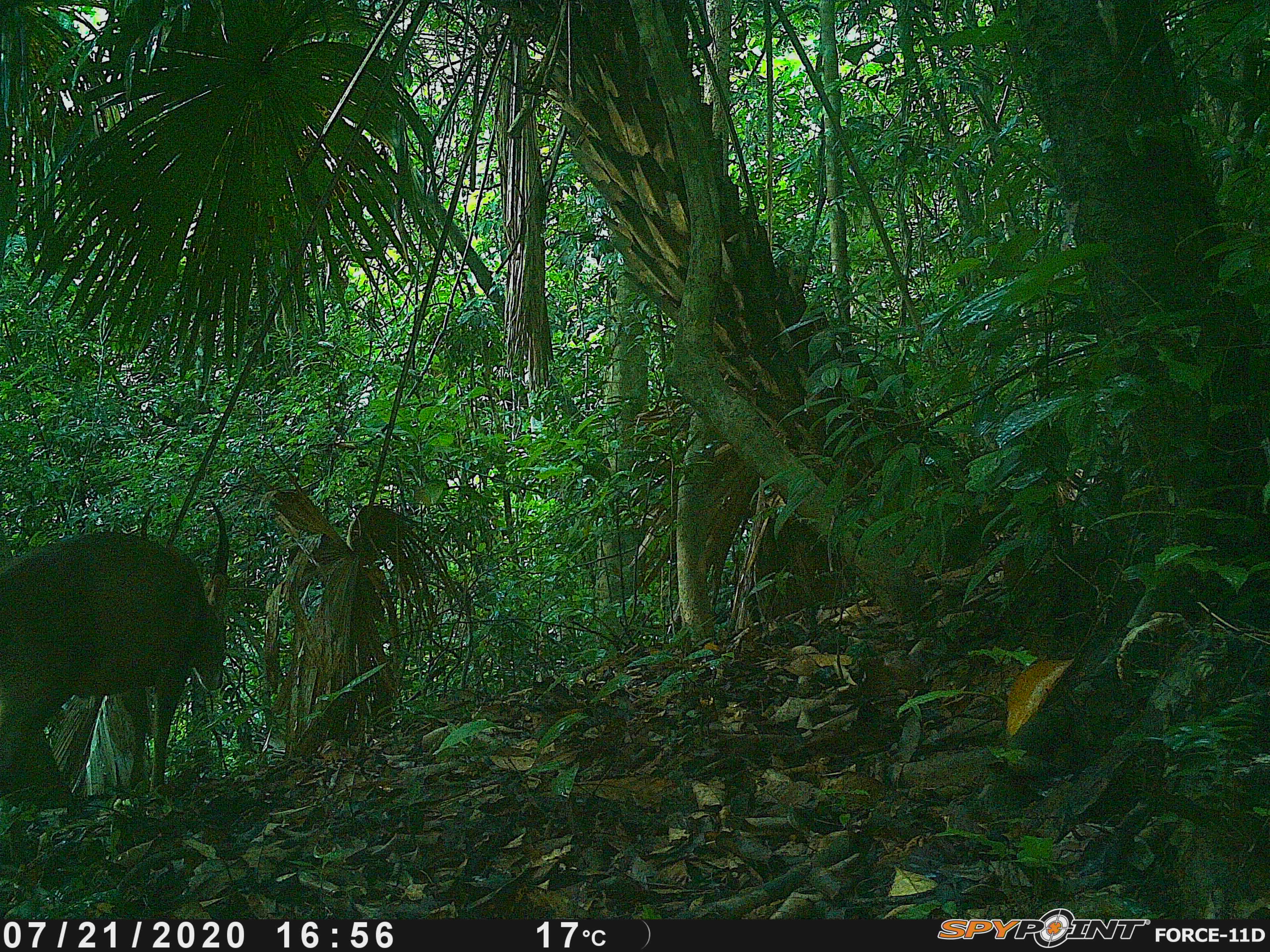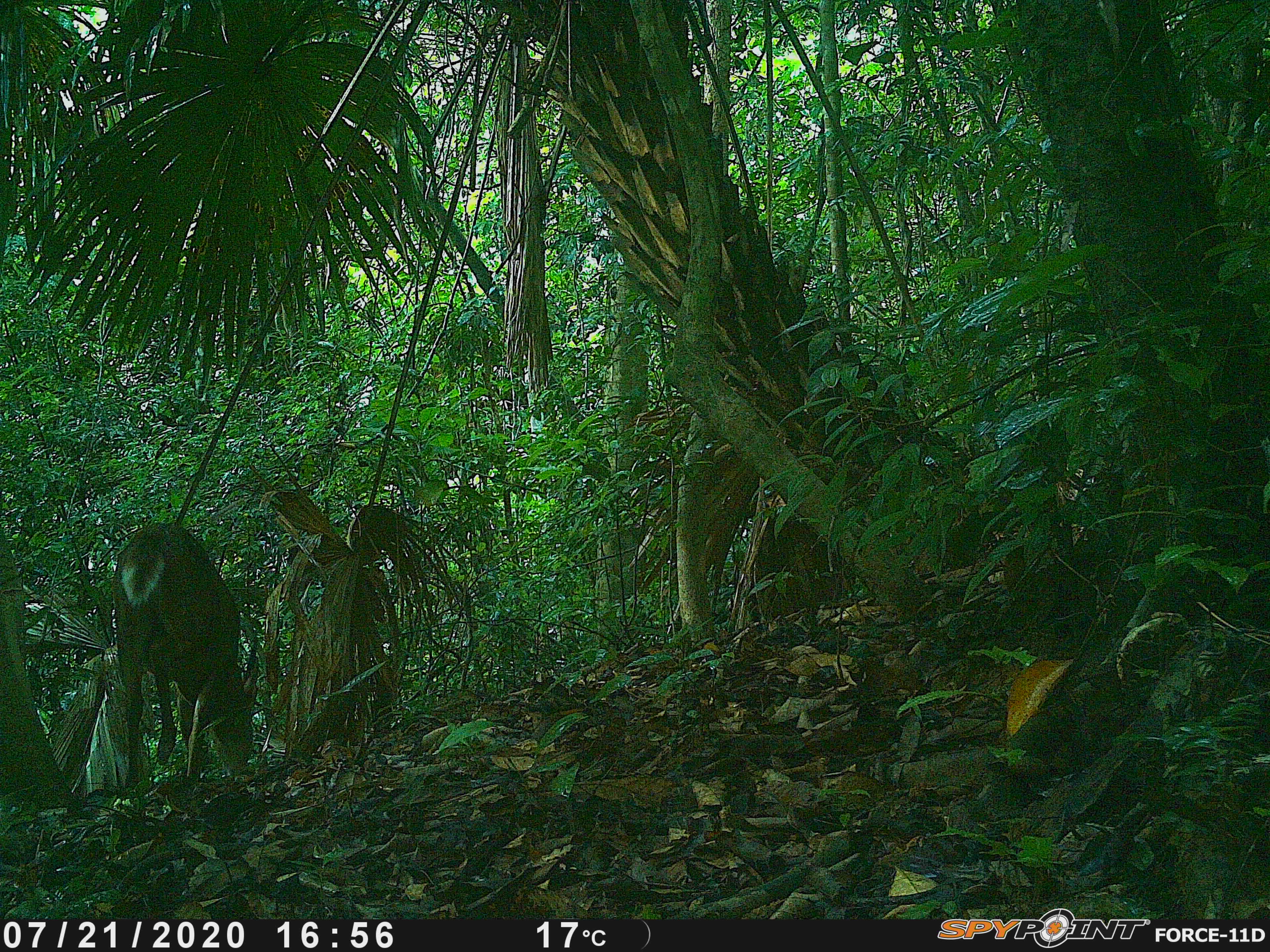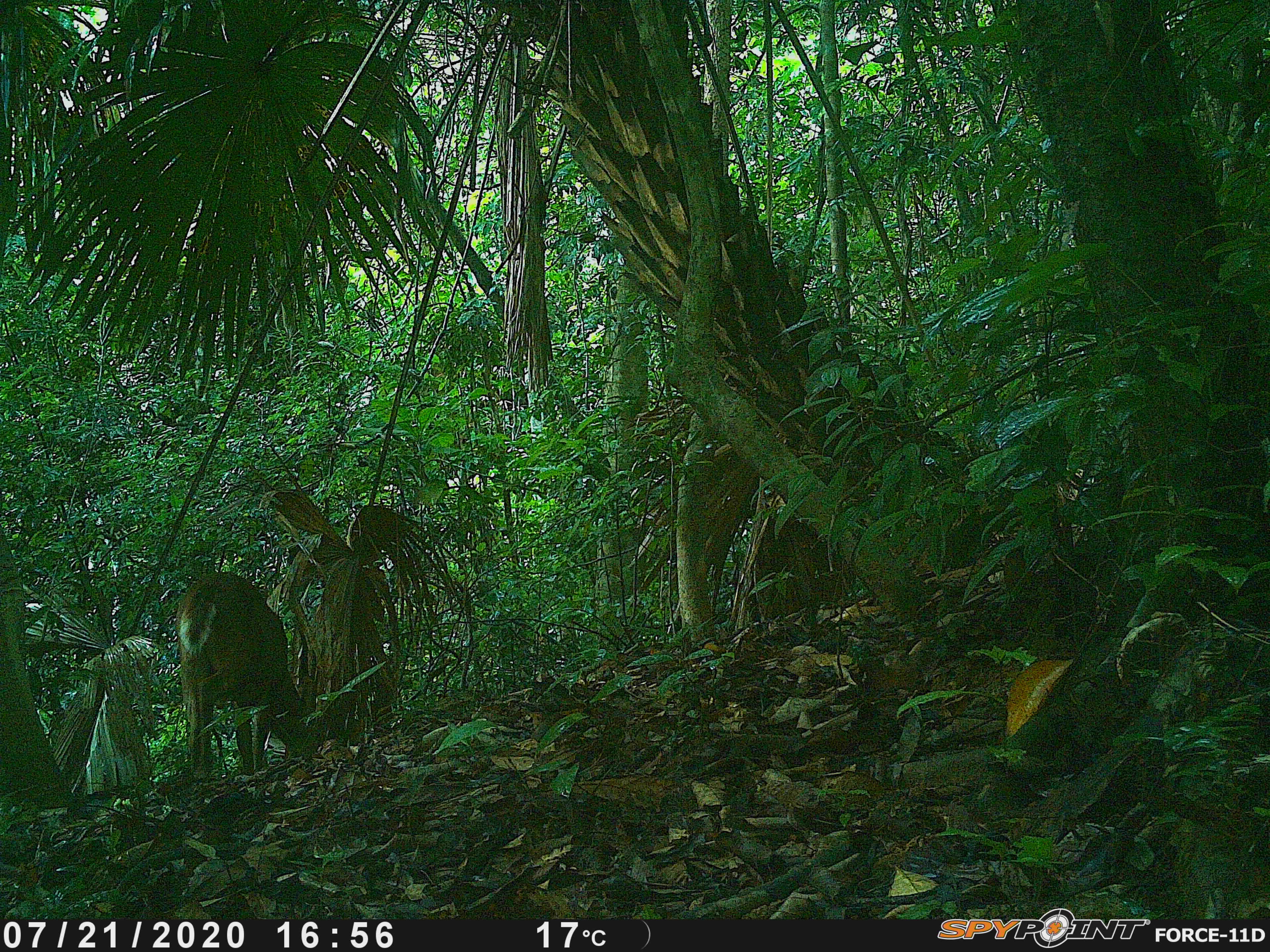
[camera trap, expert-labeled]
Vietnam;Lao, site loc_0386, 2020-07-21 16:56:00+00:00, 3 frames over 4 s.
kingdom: Animalia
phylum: Chordata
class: Mammalia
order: Artiodactyla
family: Cervidae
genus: Muntiacus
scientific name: Muntiacus vuquangensis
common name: large-antlered muntjac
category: large antlered muntjac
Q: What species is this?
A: Large antlered muntjac (large-antlered muntjac) (Muntiacus vuquangensis).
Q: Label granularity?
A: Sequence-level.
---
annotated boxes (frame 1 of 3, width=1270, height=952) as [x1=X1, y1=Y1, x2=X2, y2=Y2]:
large antlered muntjac: [x1=0, y1=498, x2=230, y2=799]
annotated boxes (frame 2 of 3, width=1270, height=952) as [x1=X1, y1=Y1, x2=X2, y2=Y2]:
large antlered muntjac: [x1=109, y1=519, x2=262, y2=790]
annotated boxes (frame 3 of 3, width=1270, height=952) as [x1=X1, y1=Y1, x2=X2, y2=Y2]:
large antlered muntjac: [x1=174, y1=568, x2=309, y2=772]